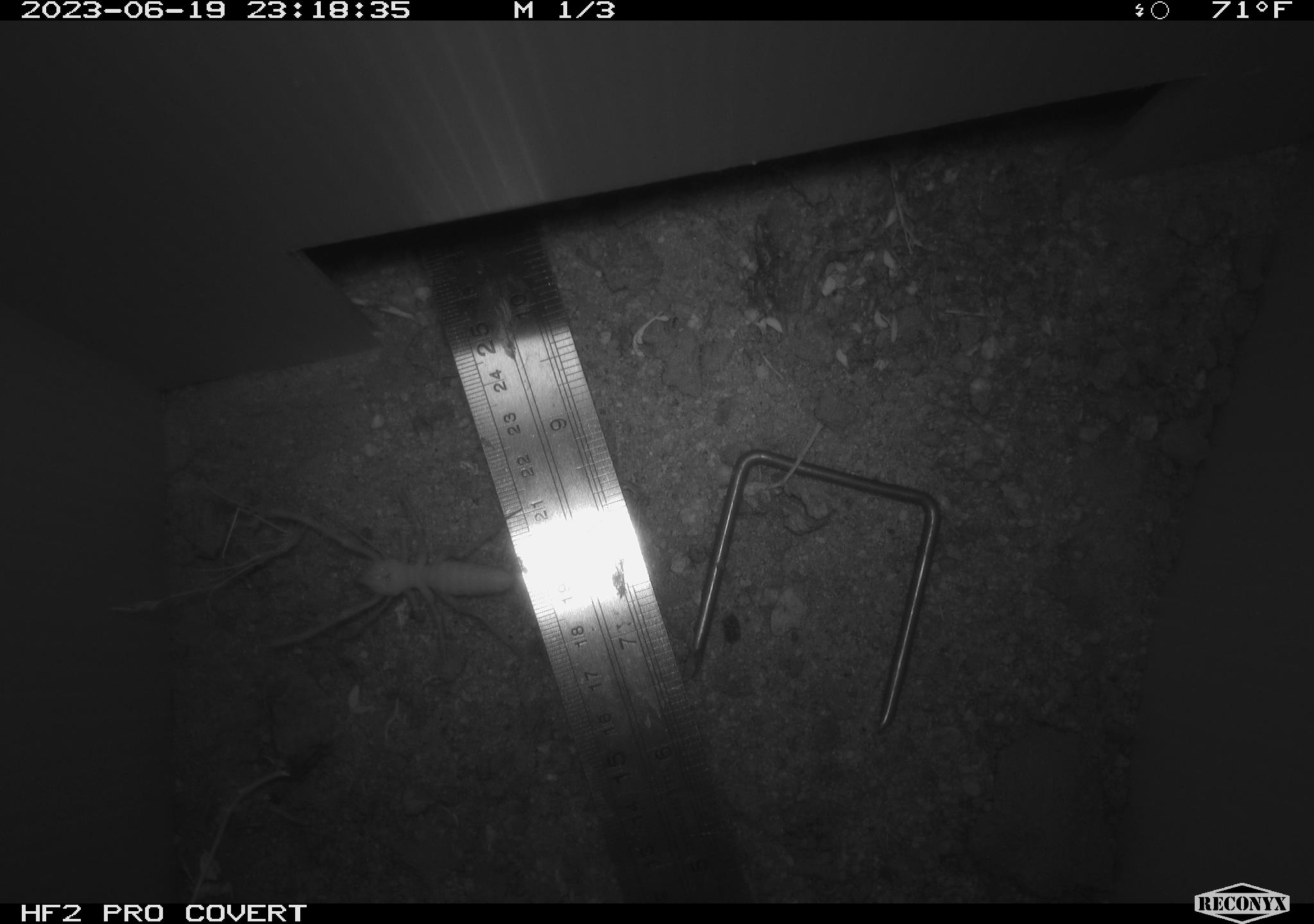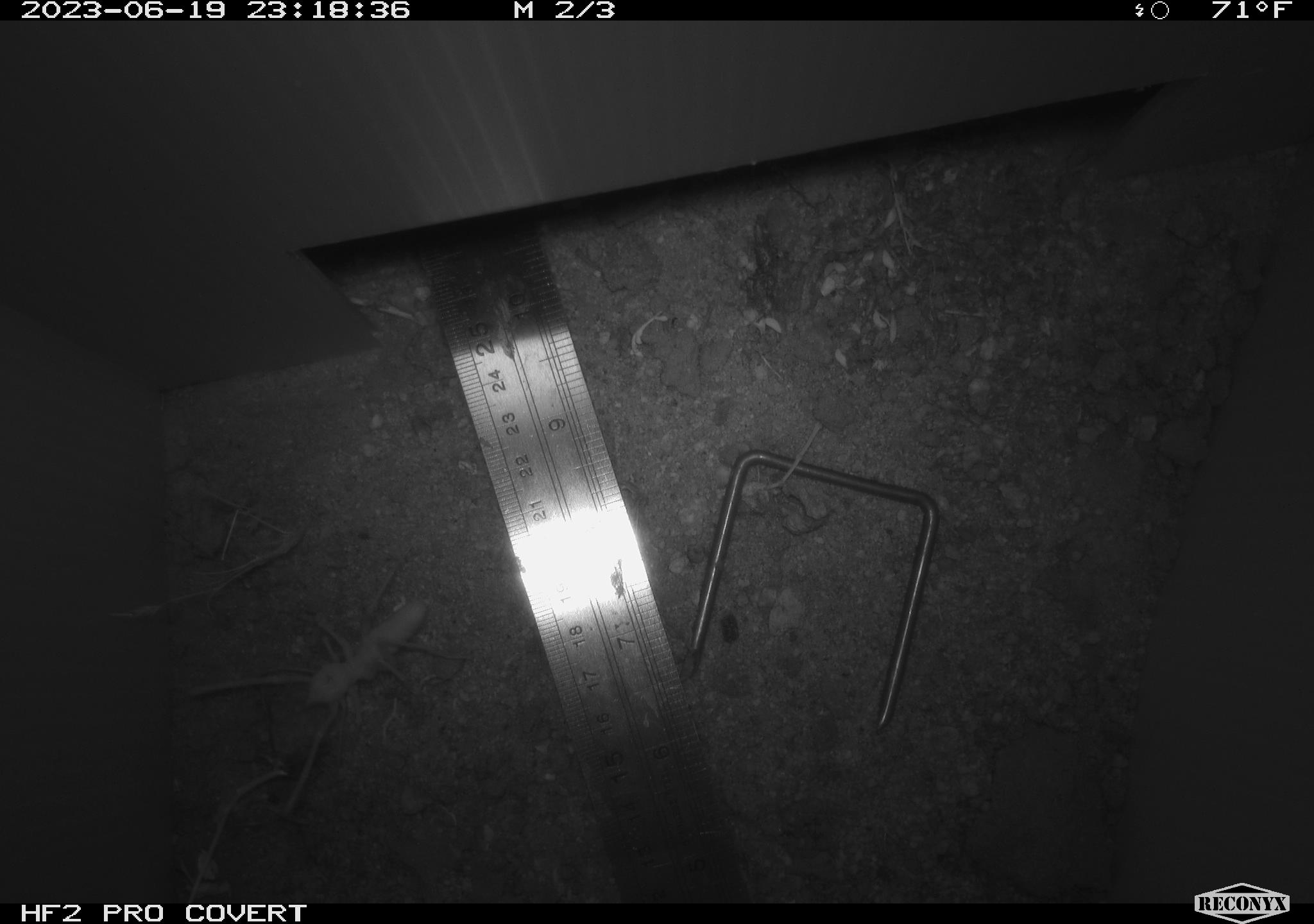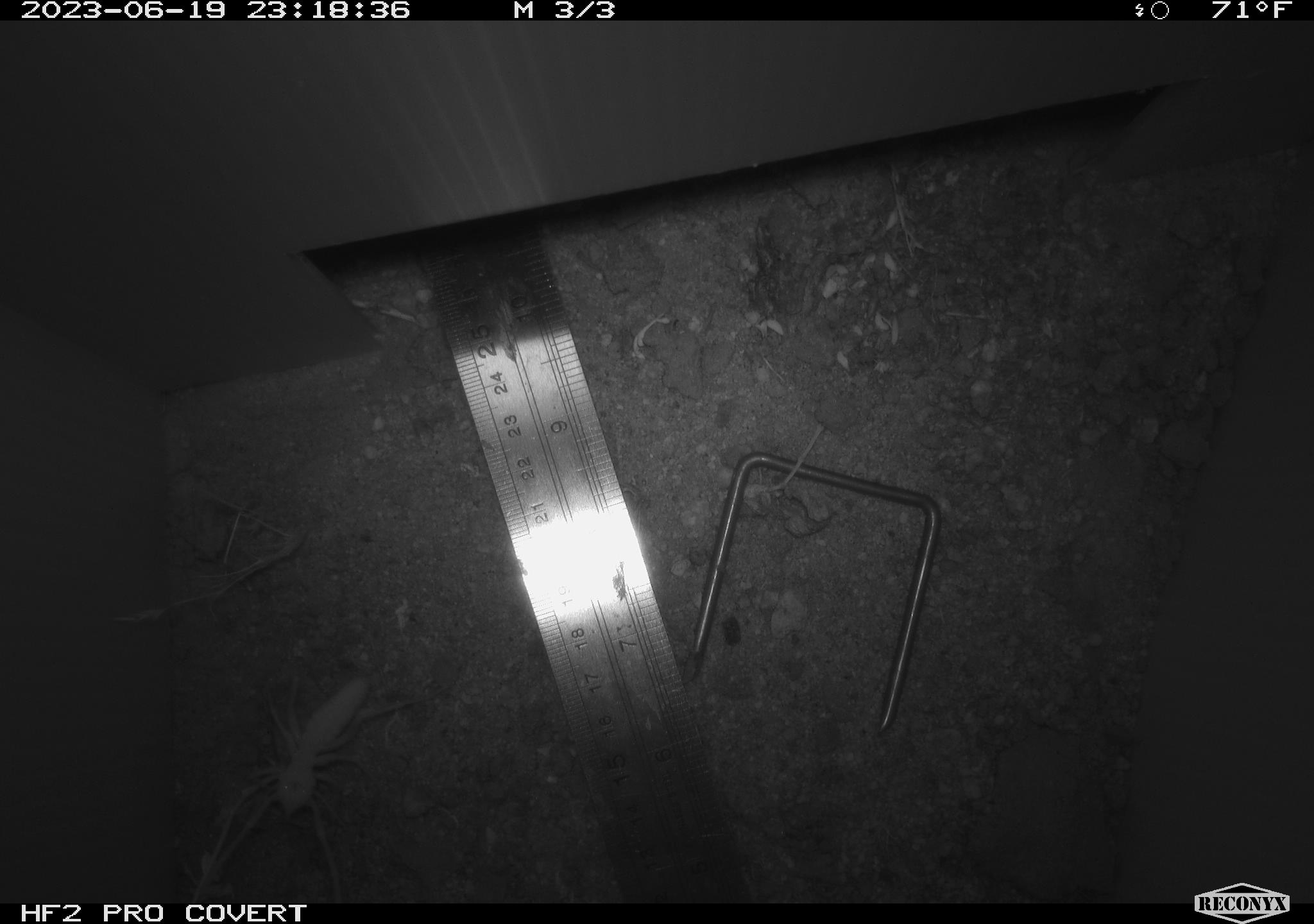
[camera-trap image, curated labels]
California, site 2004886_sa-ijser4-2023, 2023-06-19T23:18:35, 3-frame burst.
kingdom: Animalia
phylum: Arthropoda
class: Insecta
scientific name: Insecta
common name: insect